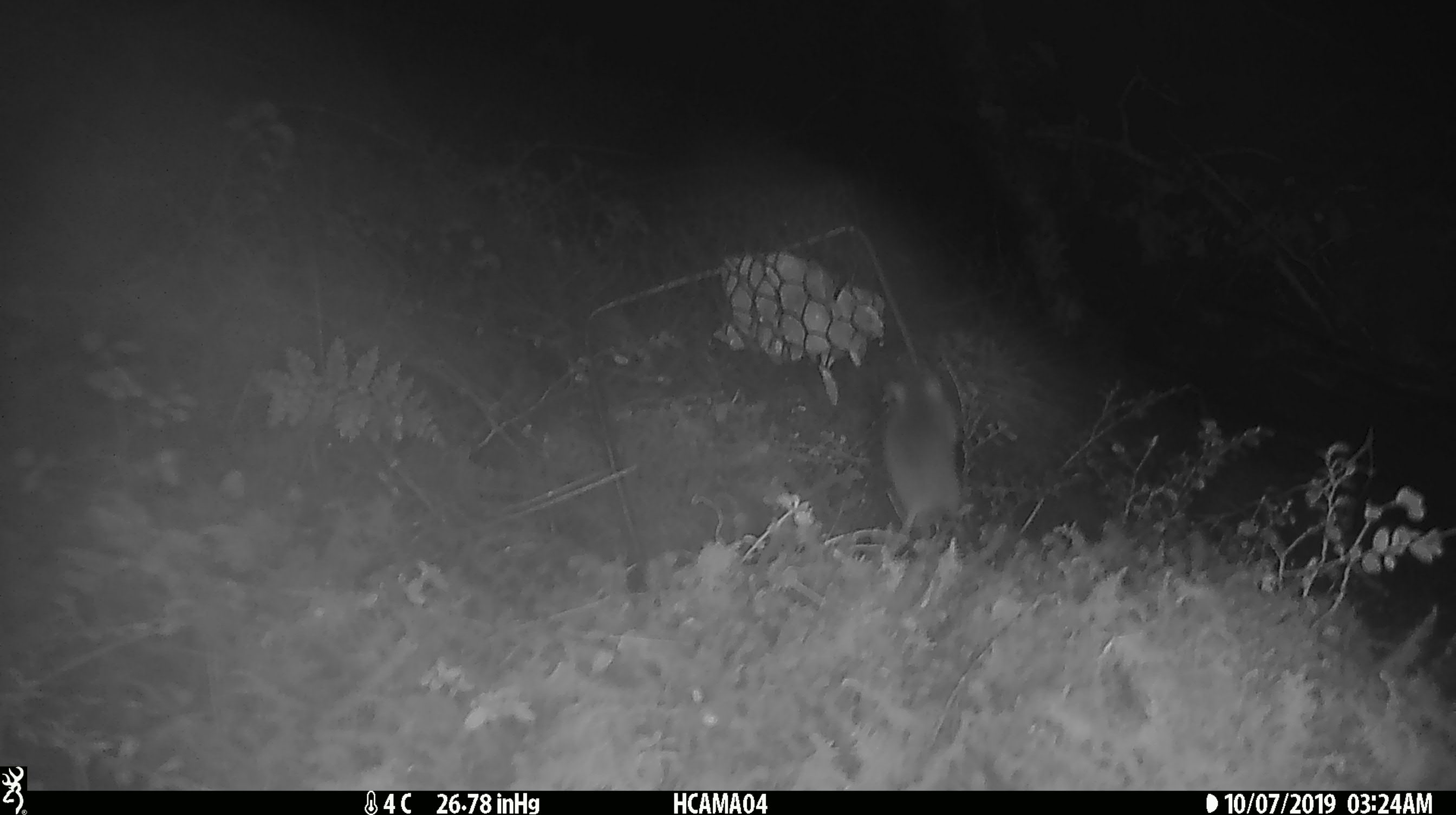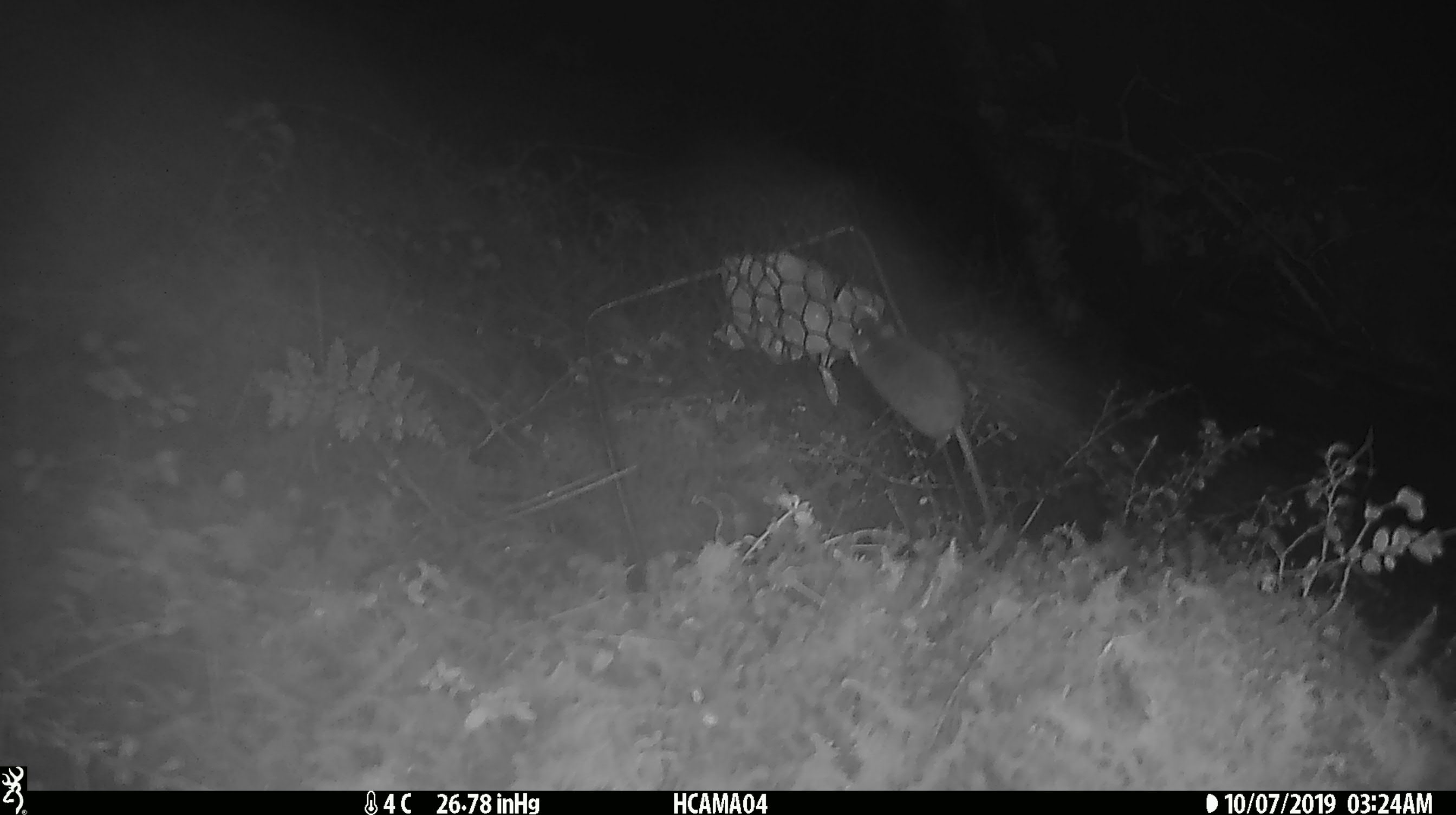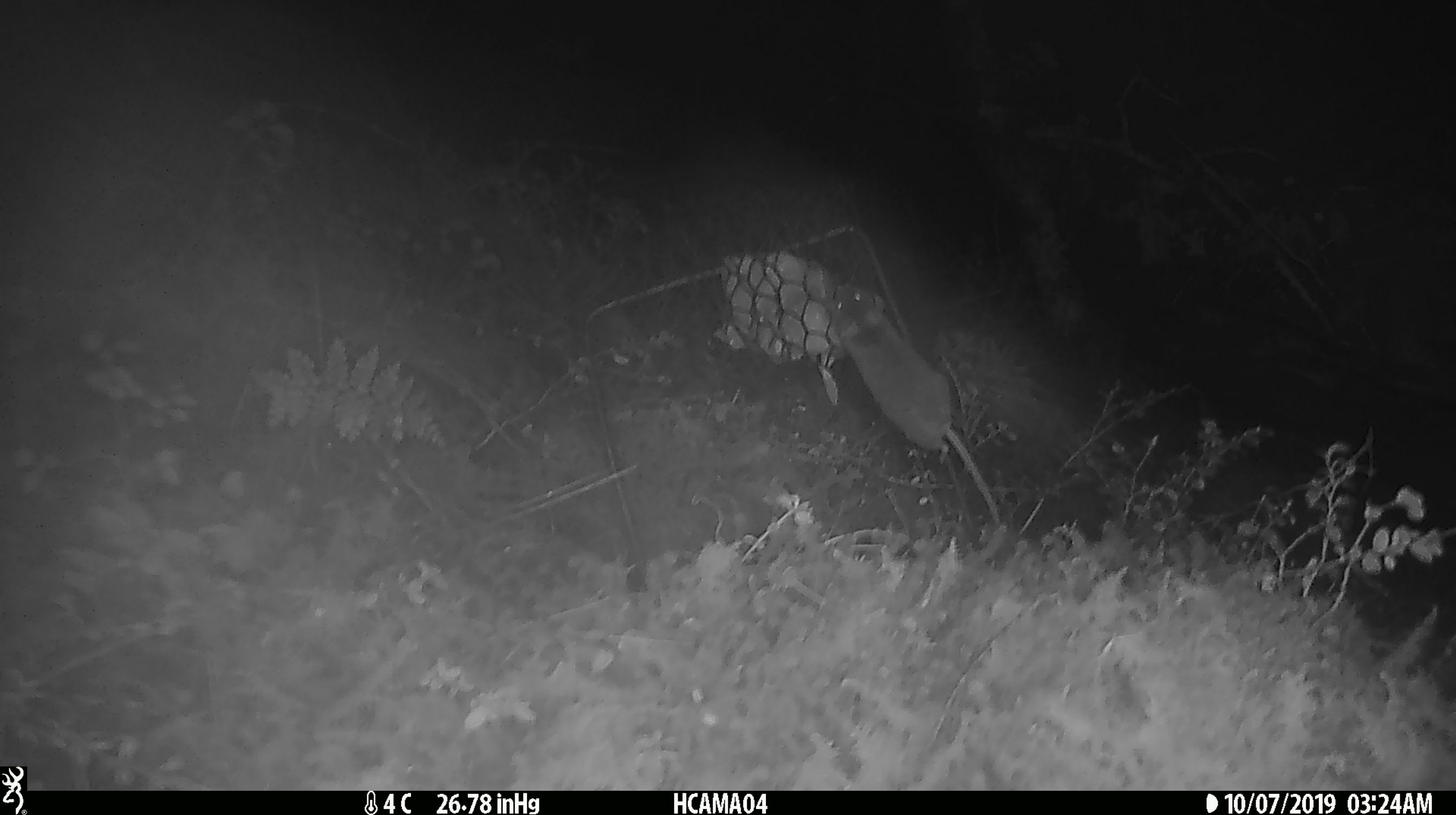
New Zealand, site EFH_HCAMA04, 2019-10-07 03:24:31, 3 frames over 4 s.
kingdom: Animalia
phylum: Chordata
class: Mammalia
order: Rodentia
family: Muridae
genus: Mus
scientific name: Mus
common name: mouse